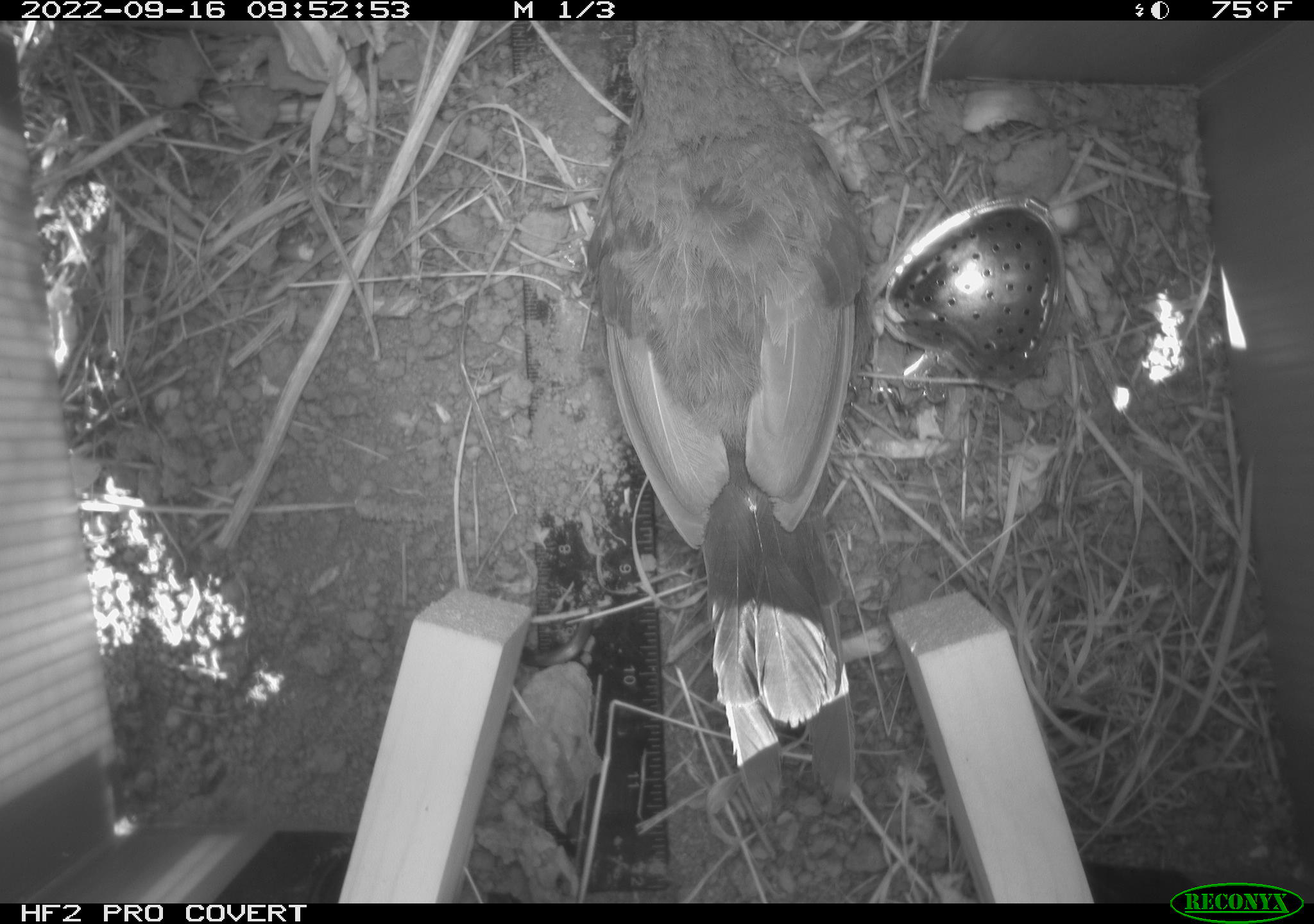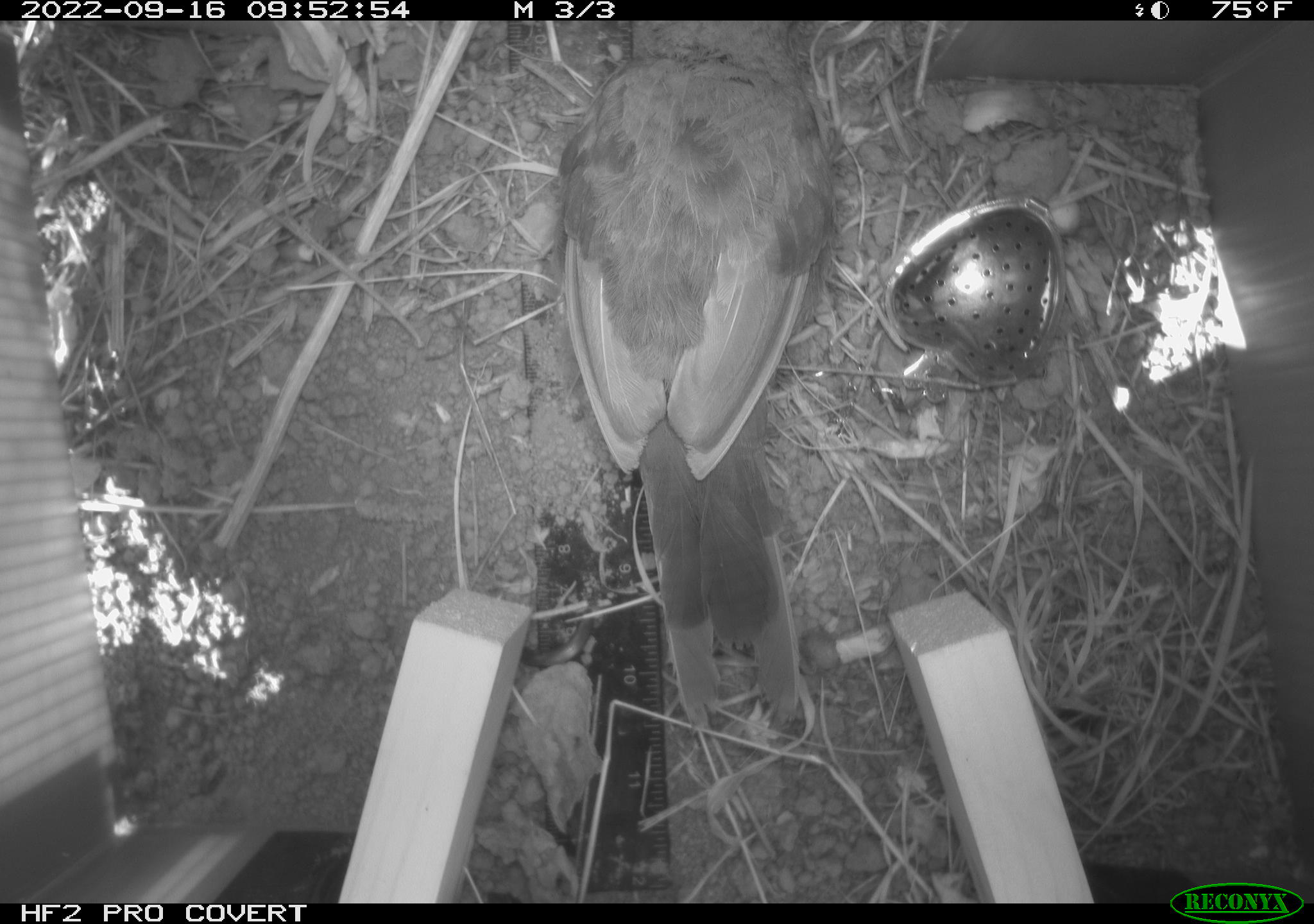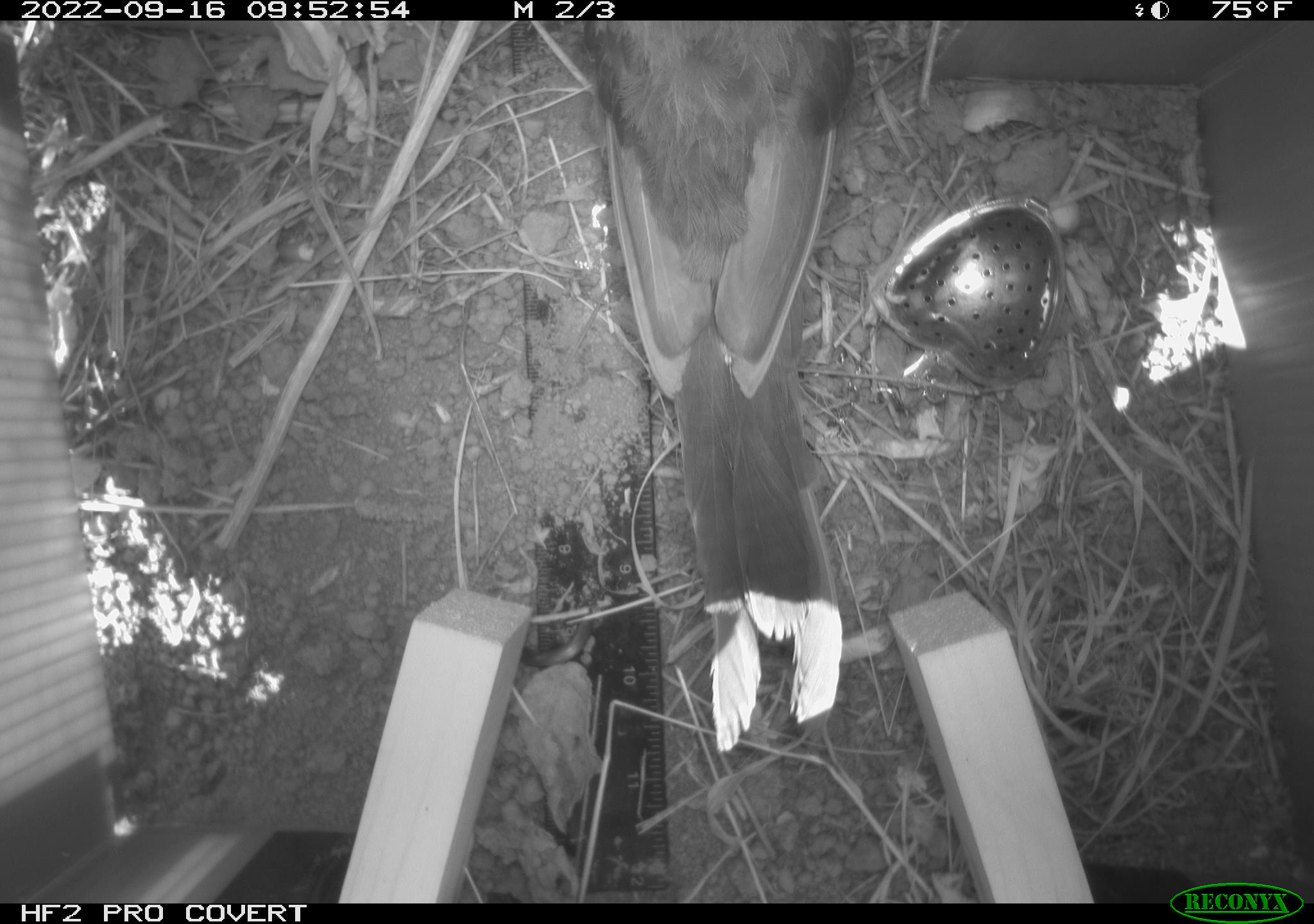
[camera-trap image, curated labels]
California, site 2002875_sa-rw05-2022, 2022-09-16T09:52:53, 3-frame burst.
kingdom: Animalia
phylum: Chordata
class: Aves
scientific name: Aves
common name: bird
Bird (Aves).